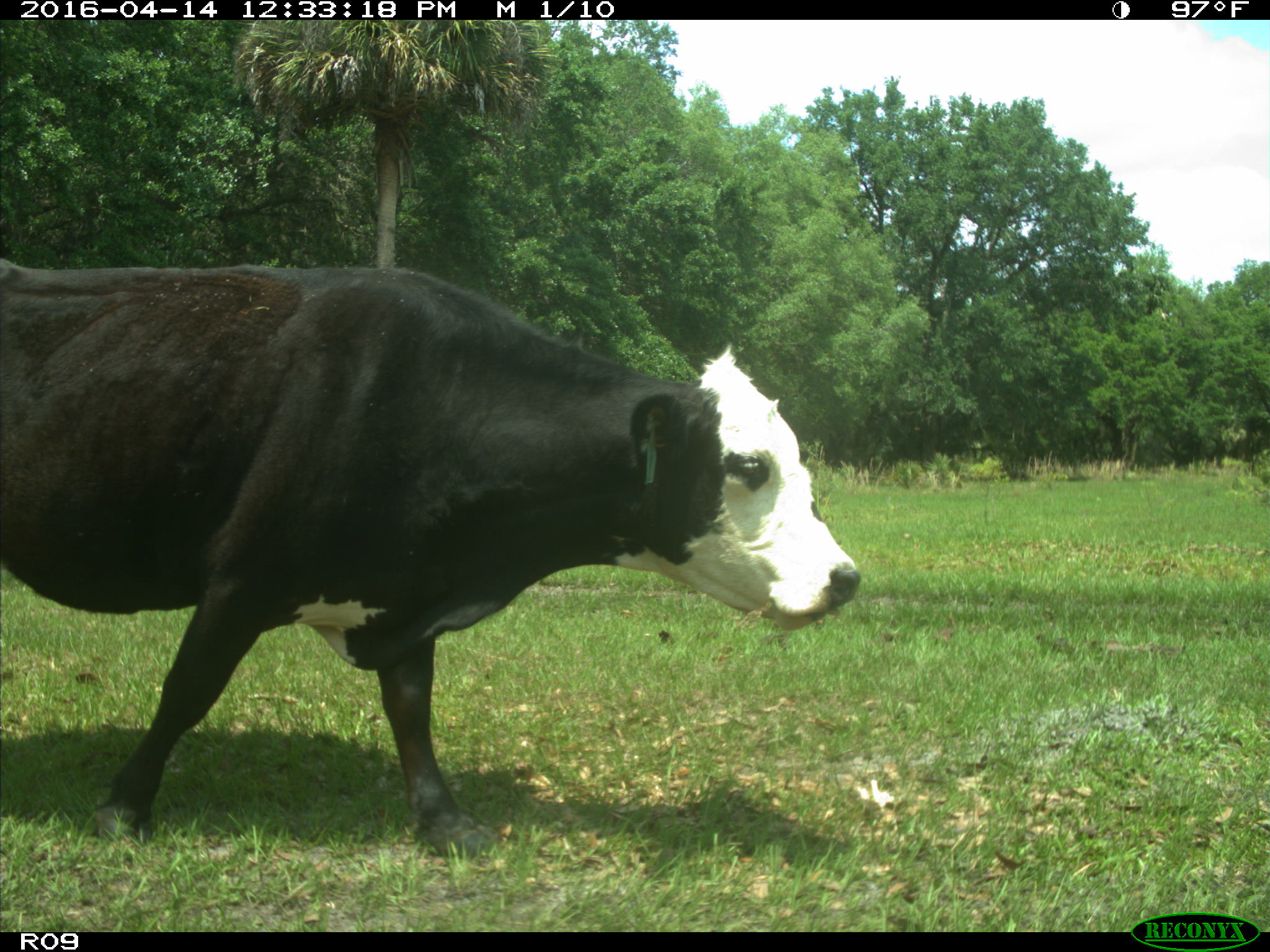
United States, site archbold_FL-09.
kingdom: Animalia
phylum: Chordata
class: Mammalia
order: Artiodactyla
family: Bovidae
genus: Bos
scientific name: Bos taurus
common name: domestic cow